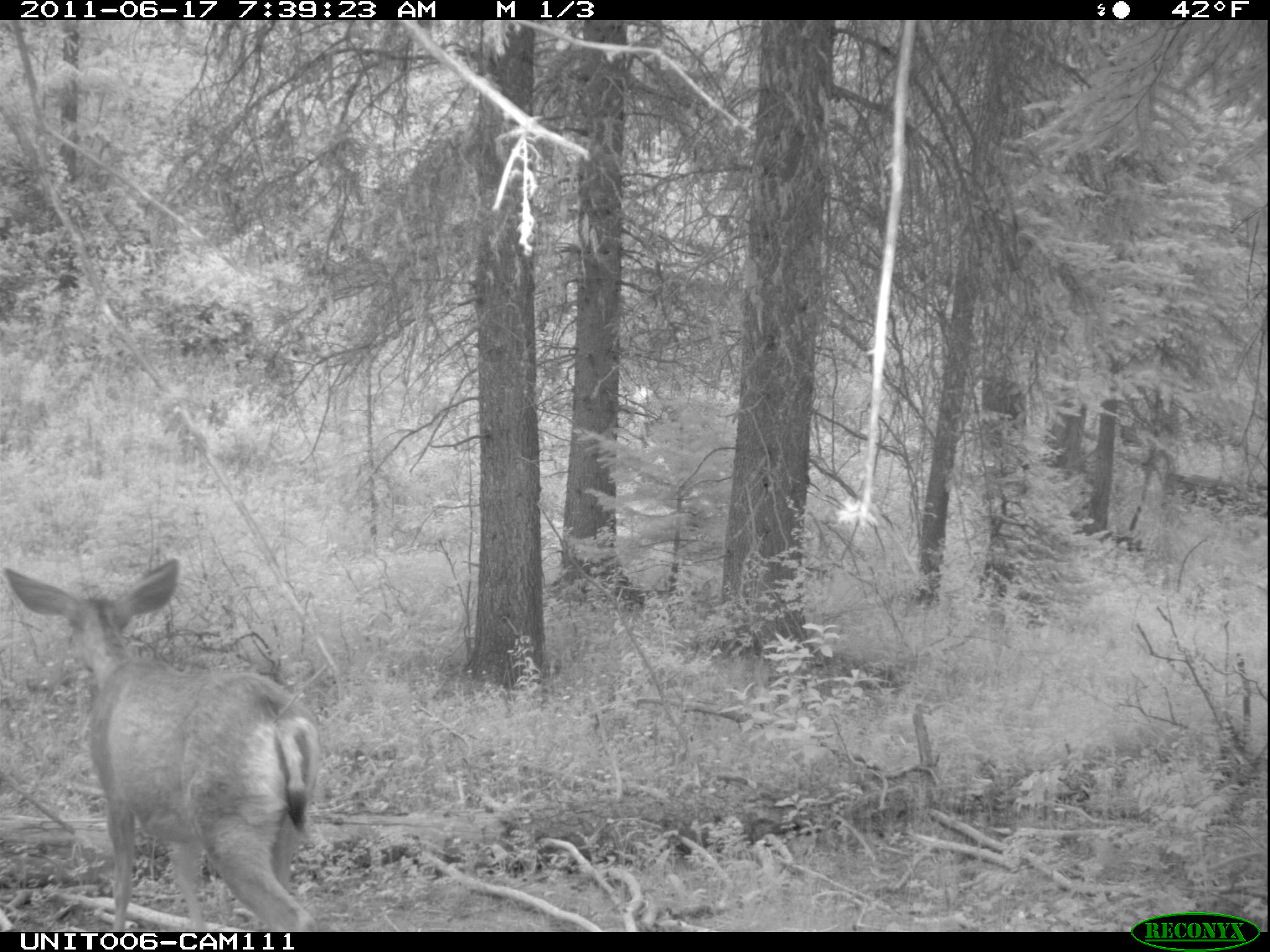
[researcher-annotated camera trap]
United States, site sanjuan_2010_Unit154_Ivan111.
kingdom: Animalia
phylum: Chordata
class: Mammalia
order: Artiodactyla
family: Cervidae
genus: Odocoileus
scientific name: Odocoileus hemionus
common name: mule deer